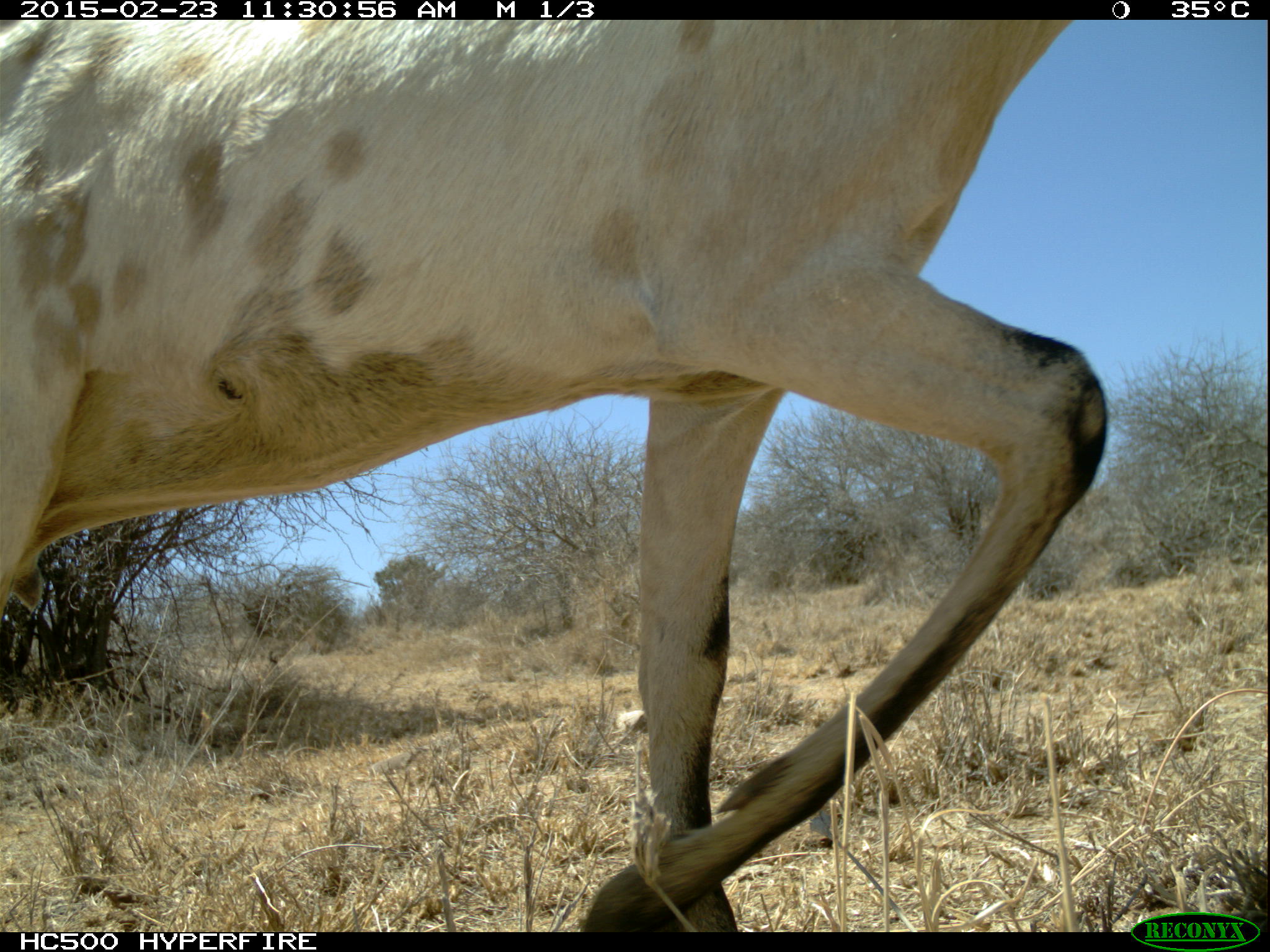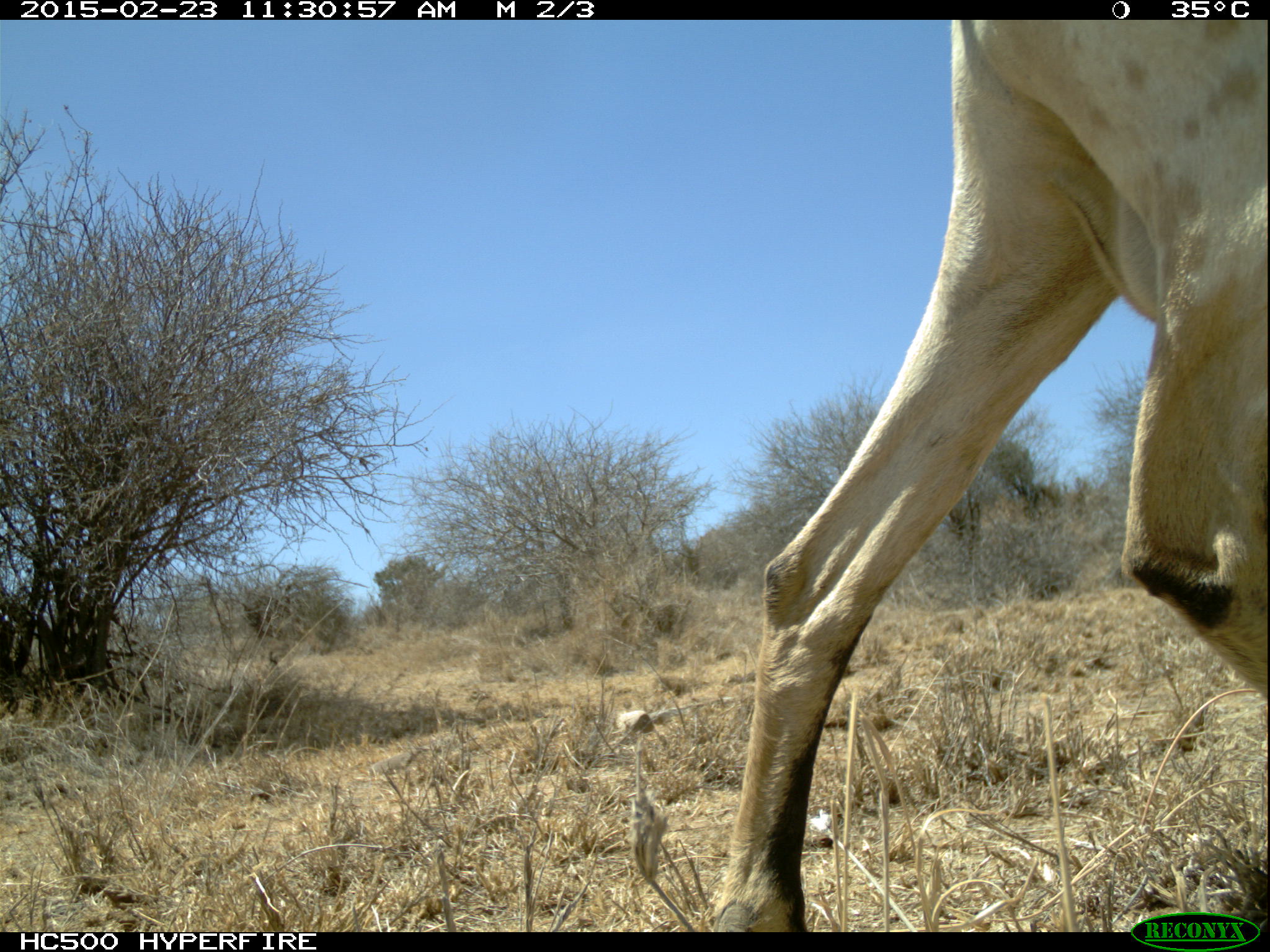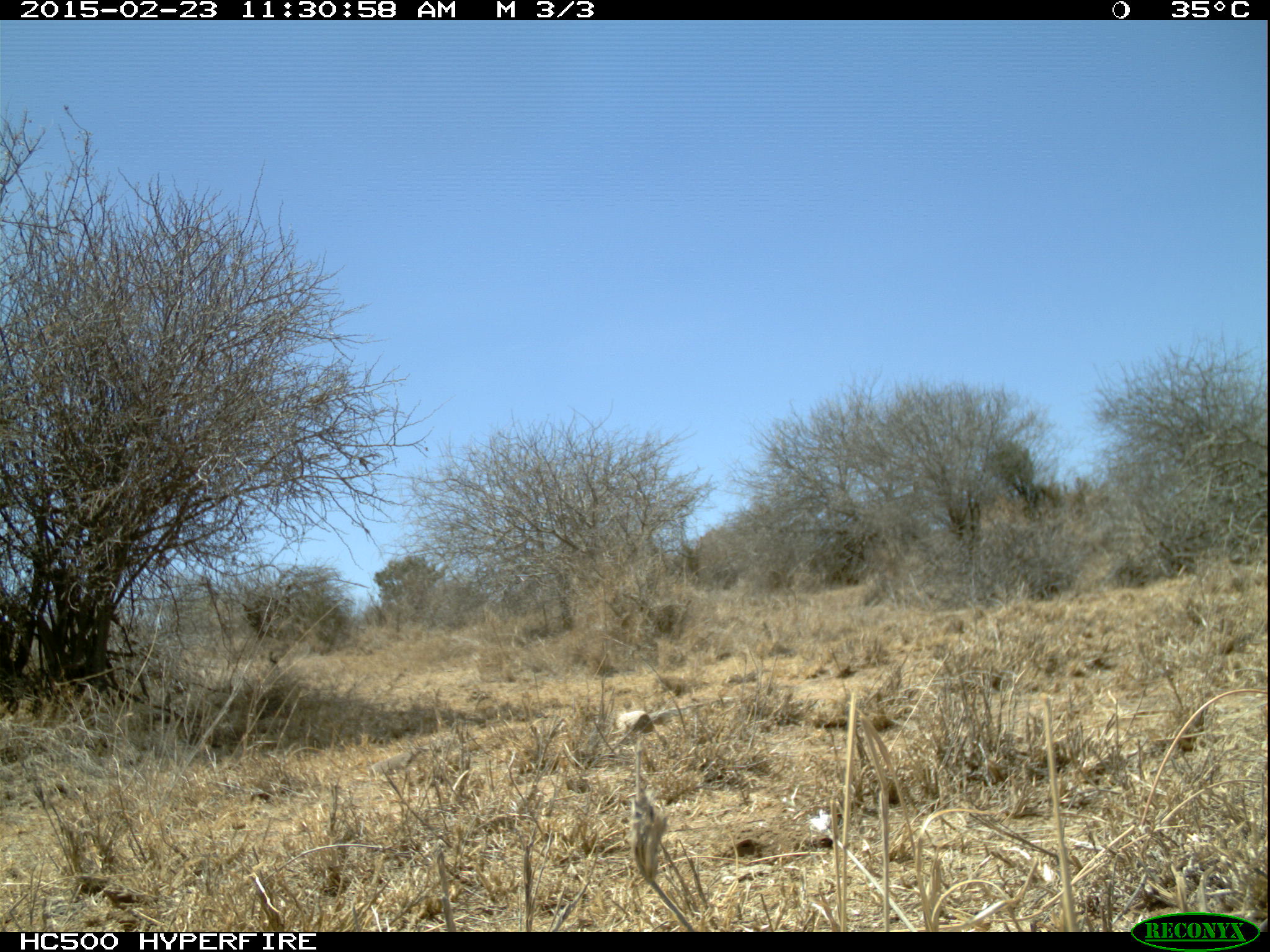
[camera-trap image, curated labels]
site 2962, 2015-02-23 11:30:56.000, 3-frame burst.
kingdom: Animalia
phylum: Chordata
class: Mammalia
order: Artiodactyla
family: Bovidae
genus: Capra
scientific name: Capra aegagrus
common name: wild goat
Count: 1.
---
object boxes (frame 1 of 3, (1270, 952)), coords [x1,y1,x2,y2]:
capra aegagrus: [3,22,1109,928]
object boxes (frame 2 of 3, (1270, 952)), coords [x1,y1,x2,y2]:
capra aegagrus: [710,22,1264,931]